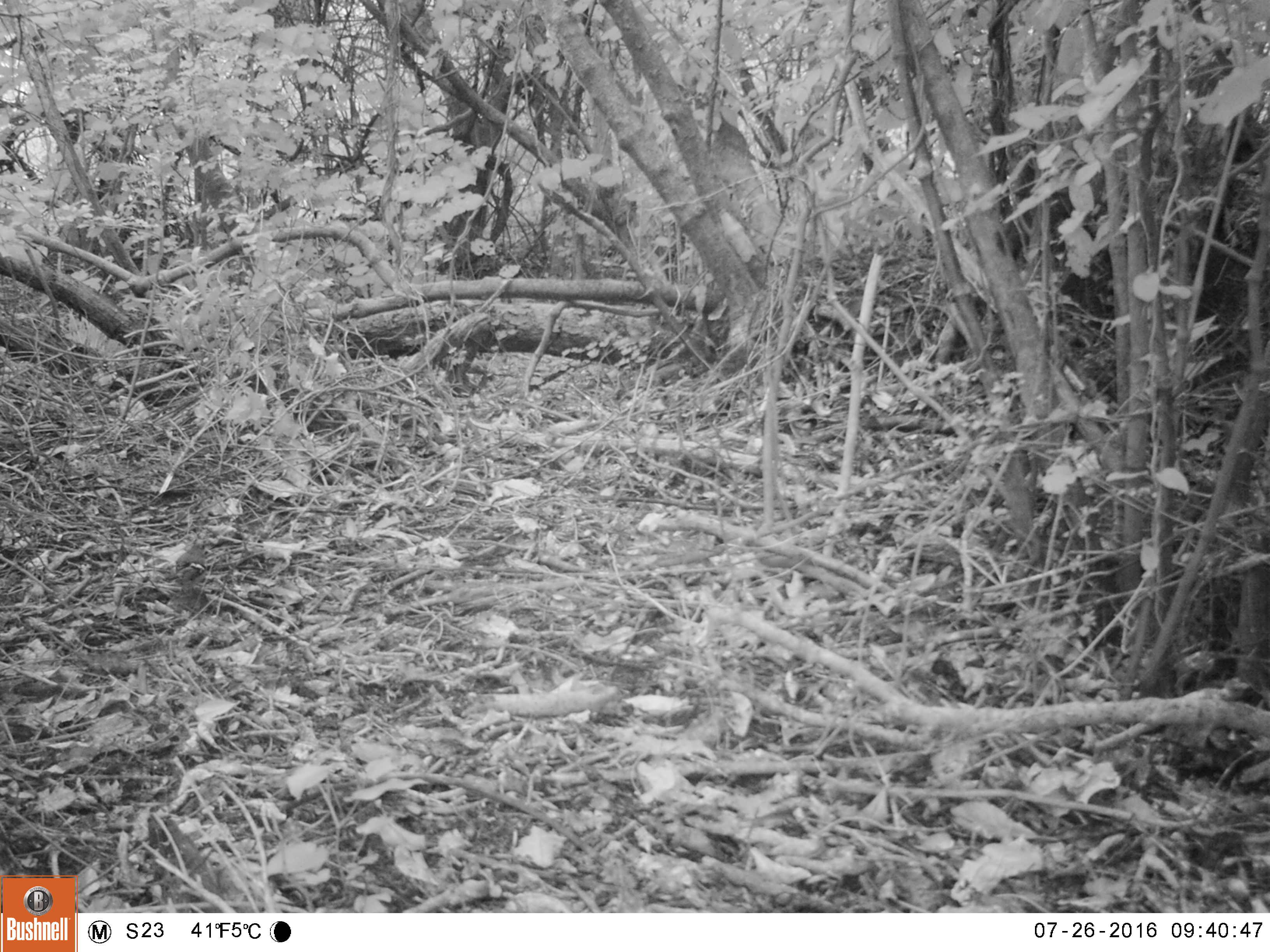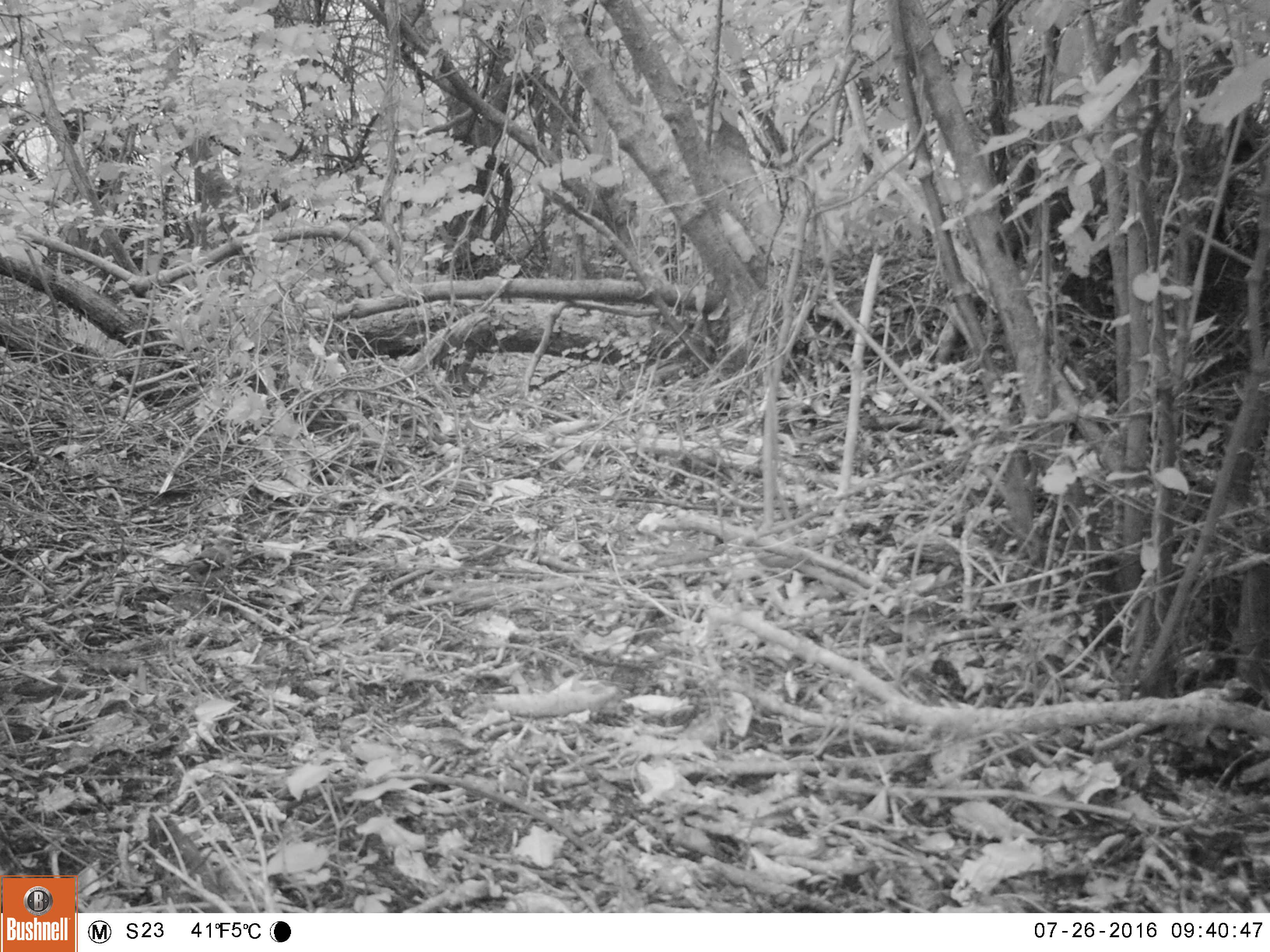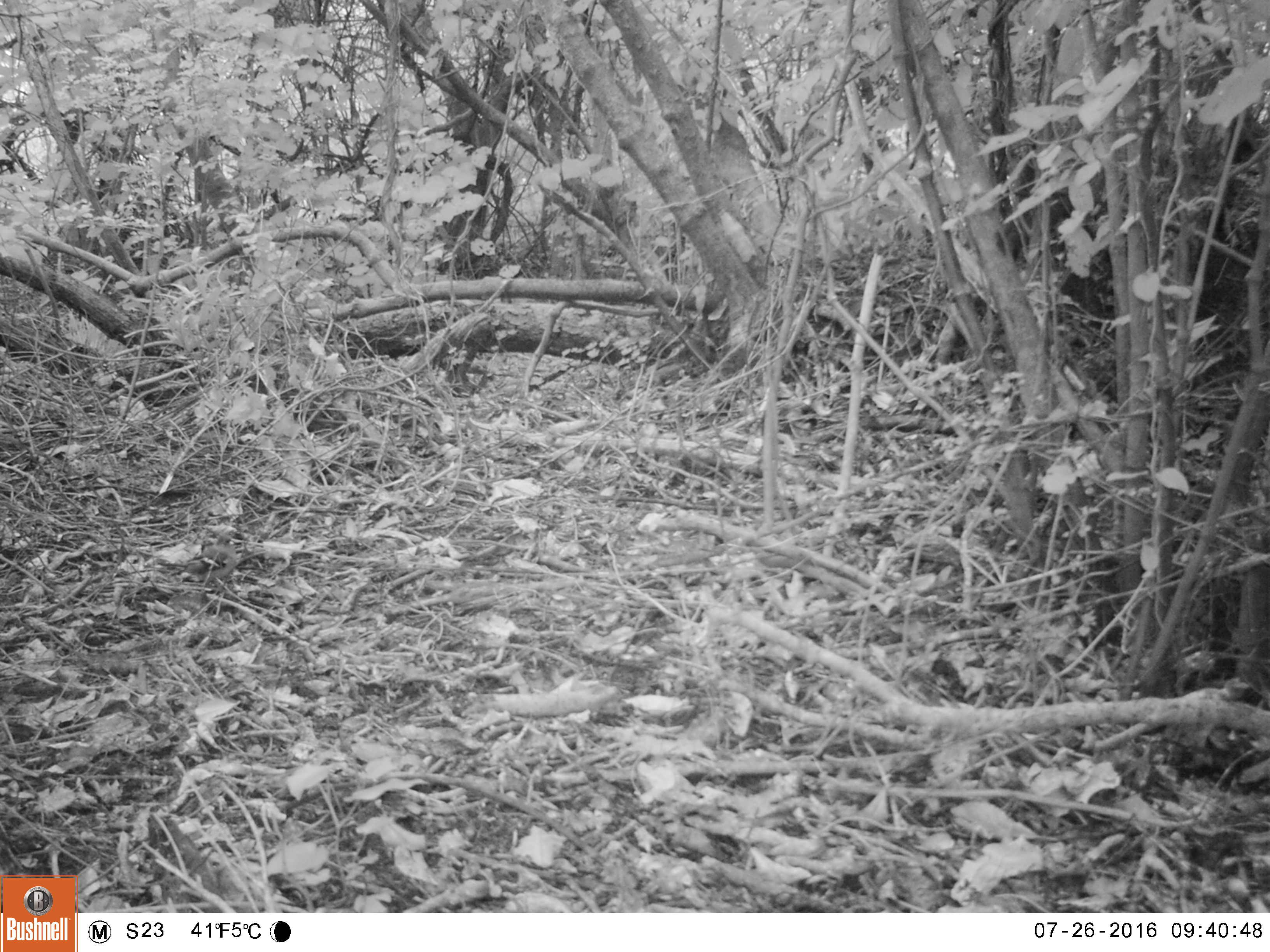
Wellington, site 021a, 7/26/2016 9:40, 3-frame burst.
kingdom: Animalia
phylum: Chordata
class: Aves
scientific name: Aves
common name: bird